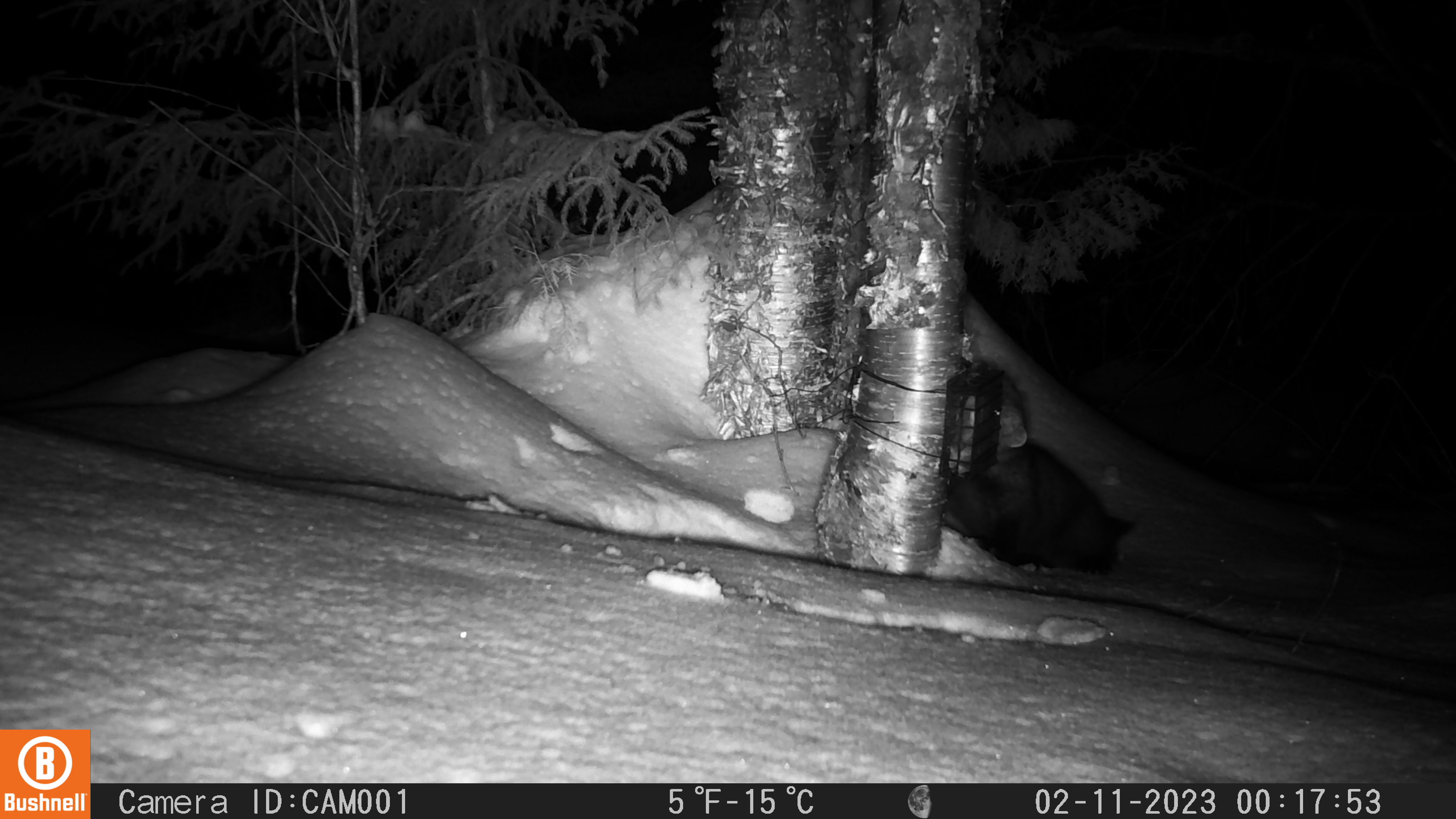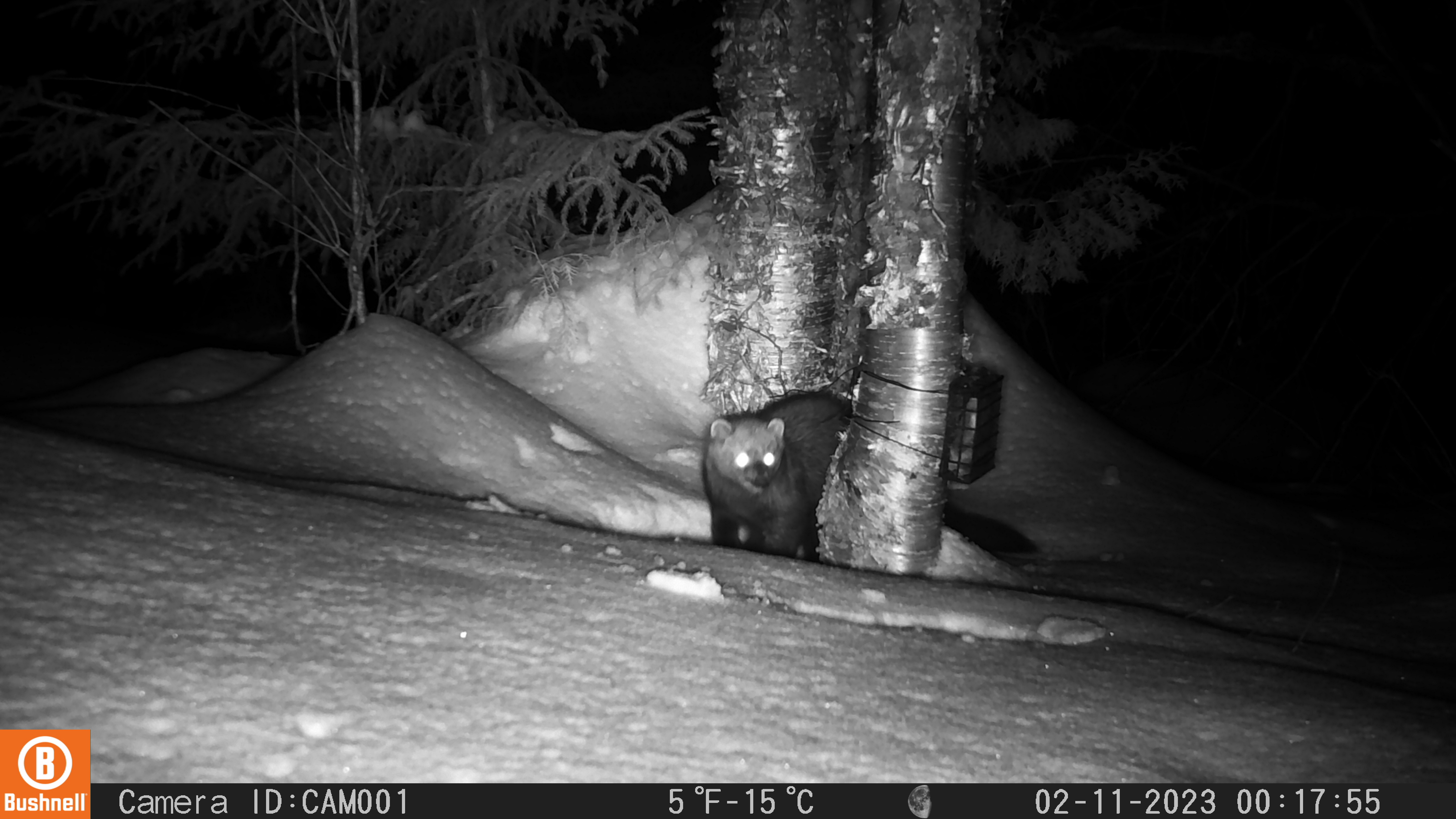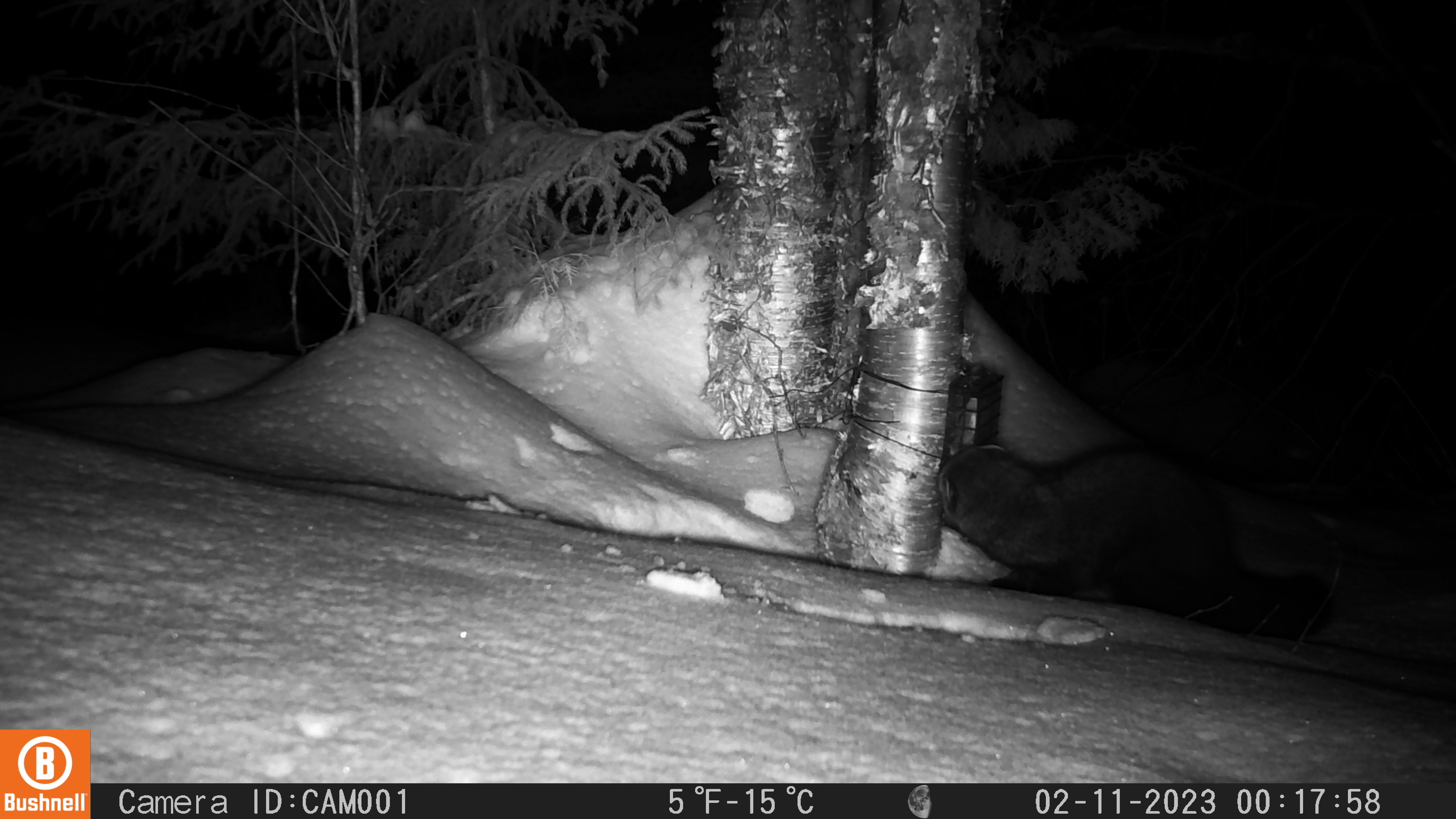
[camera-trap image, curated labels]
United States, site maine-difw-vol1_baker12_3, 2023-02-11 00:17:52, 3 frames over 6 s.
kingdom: Animalia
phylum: Chordata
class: Mammalia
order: Carnivora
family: Mustelidae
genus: Pekania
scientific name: Pekania pennanti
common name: fisher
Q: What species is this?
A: Fisher (Pekania pennanti).